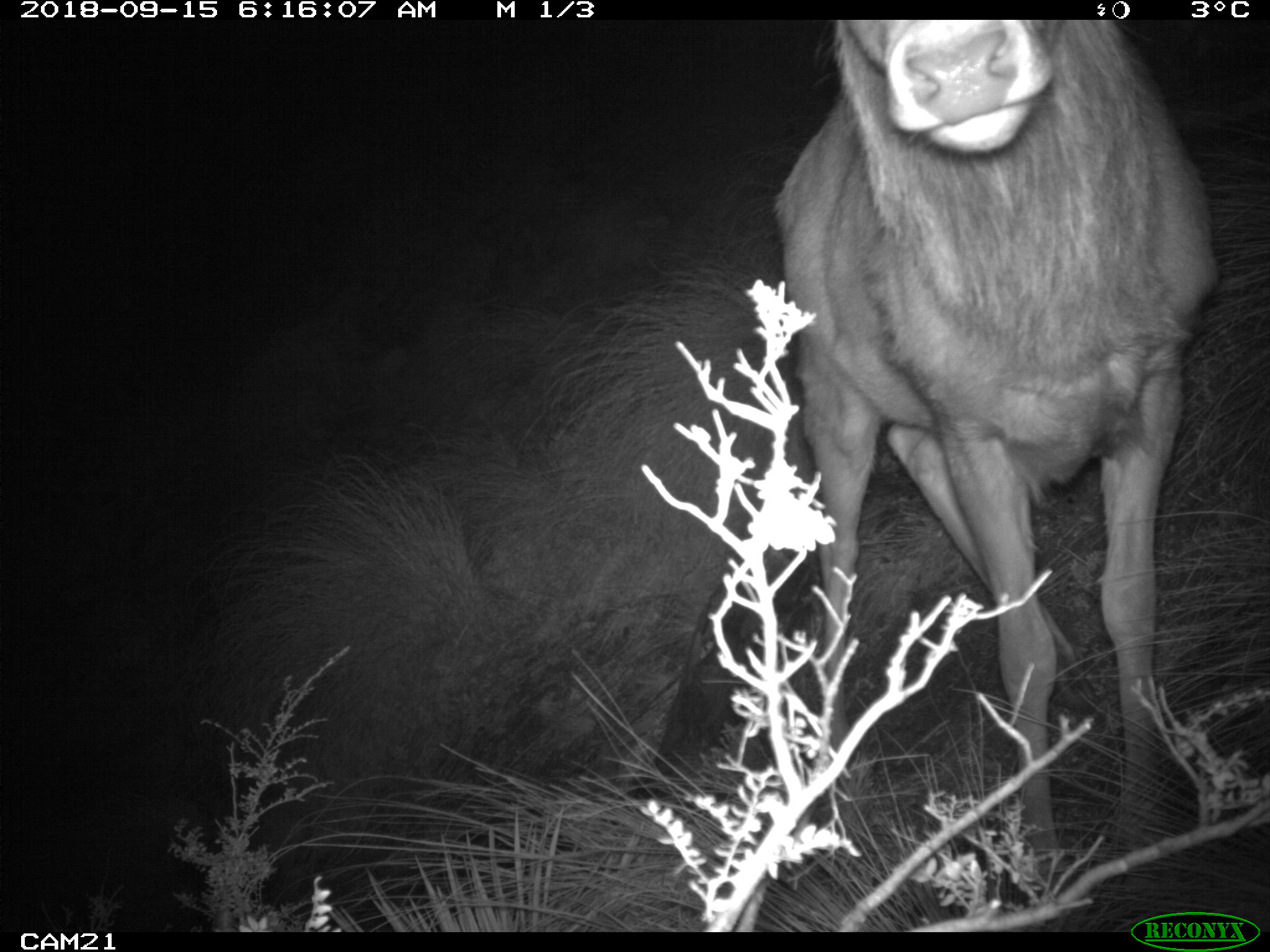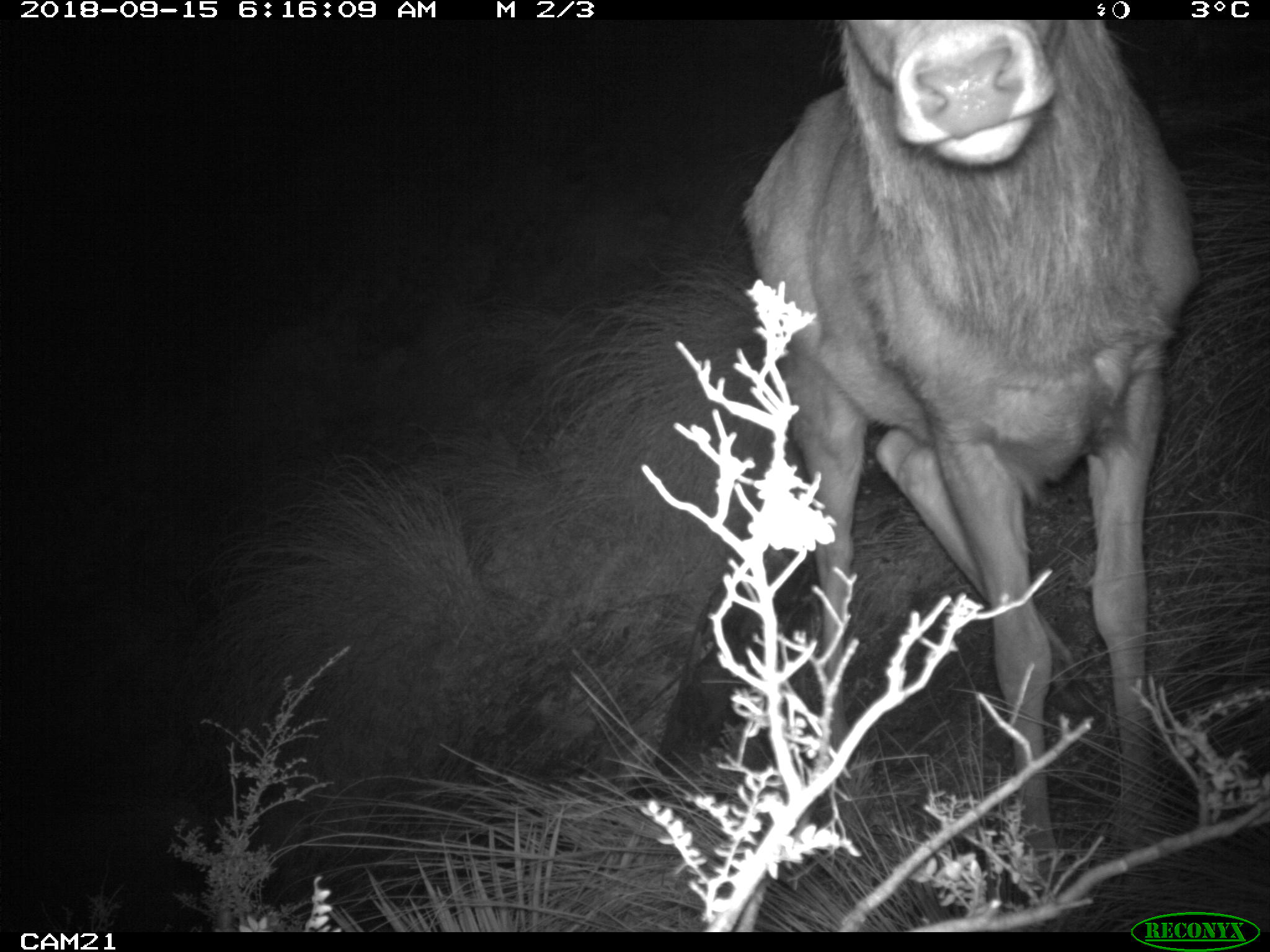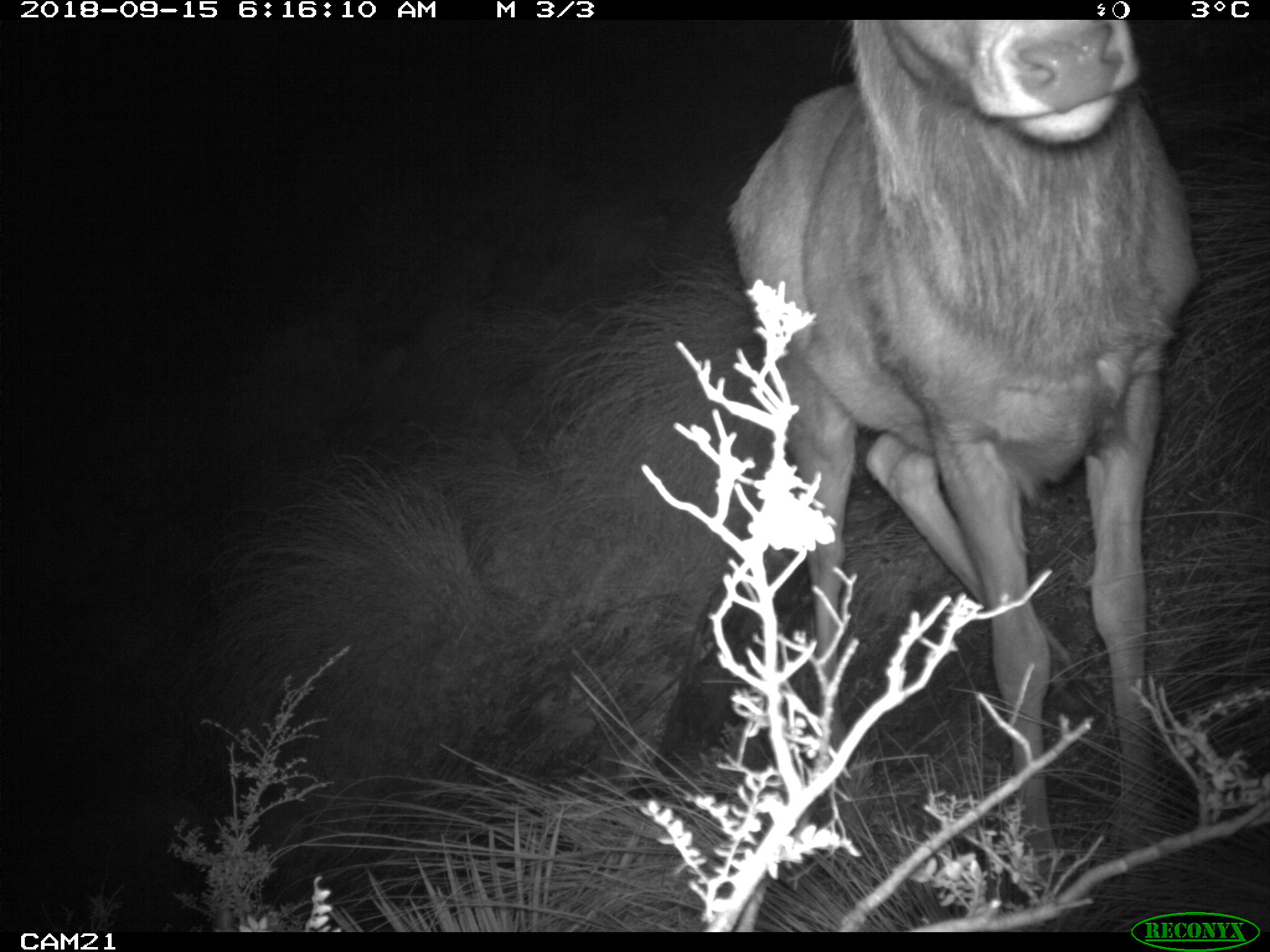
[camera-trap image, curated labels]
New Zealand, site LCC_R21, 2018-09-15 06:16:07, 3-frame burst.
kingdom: Animalia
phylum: Chordata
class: Mammalia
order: Artiodactyla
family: Cervidae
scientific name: Cervidae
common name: deer